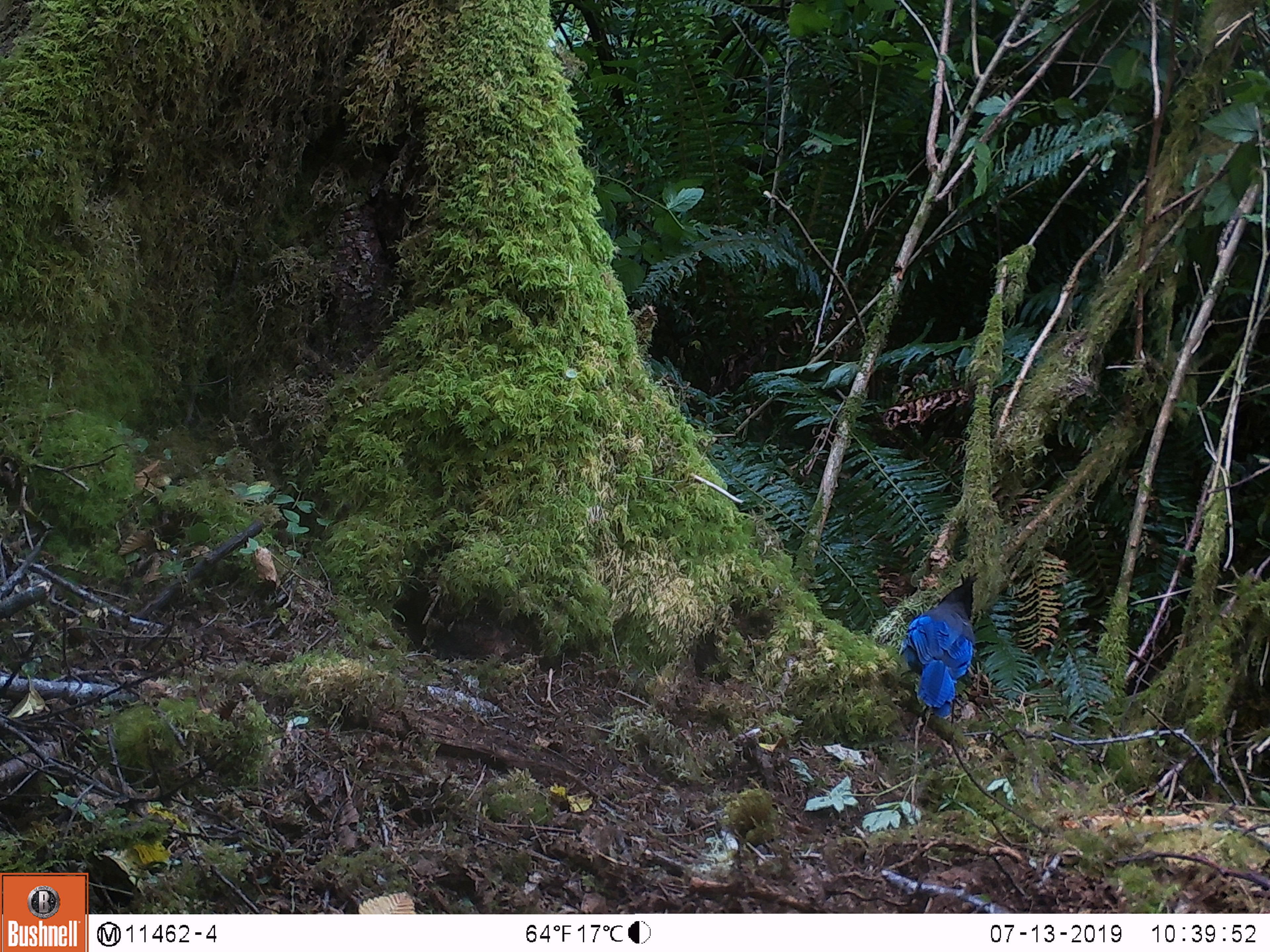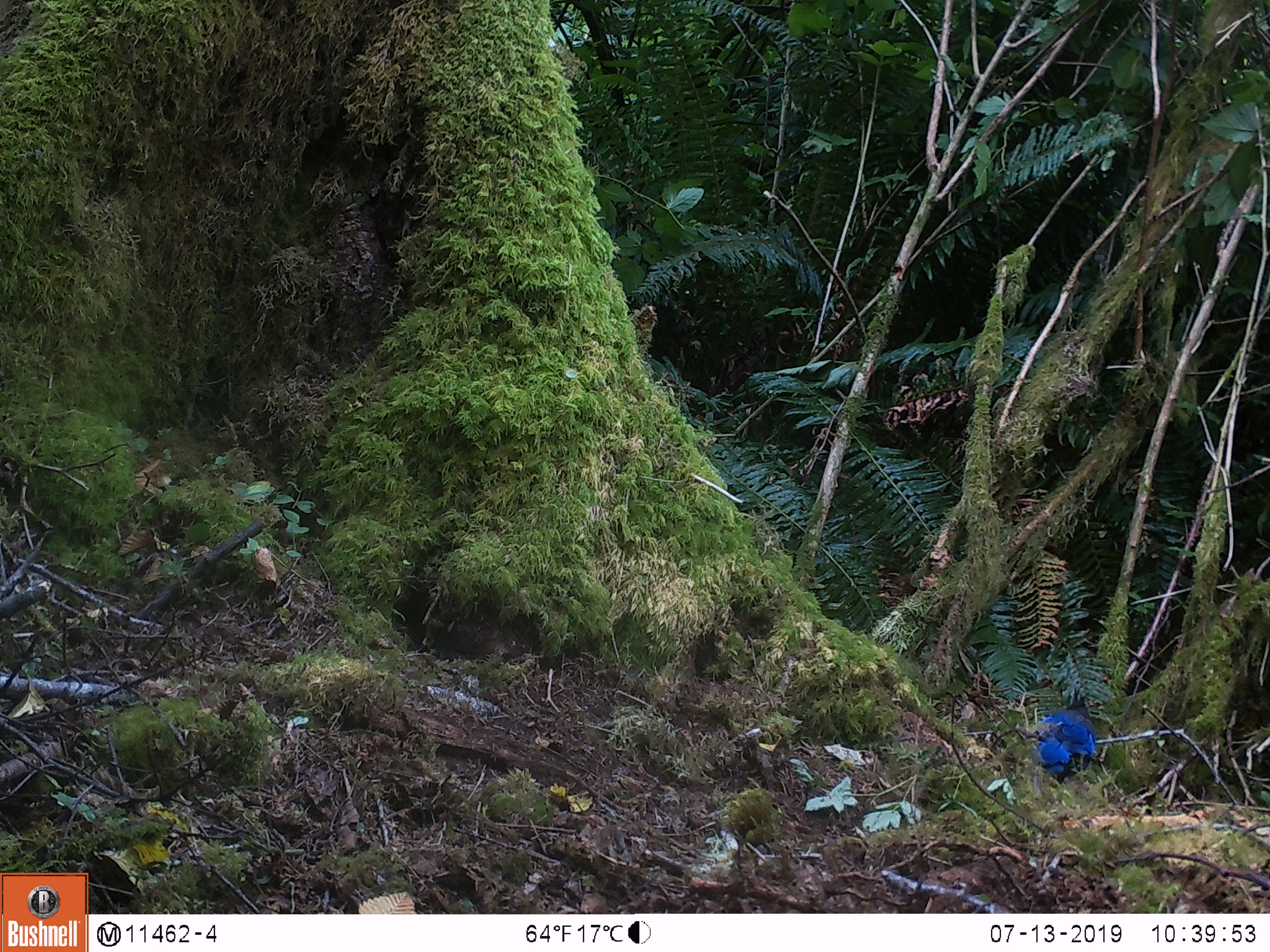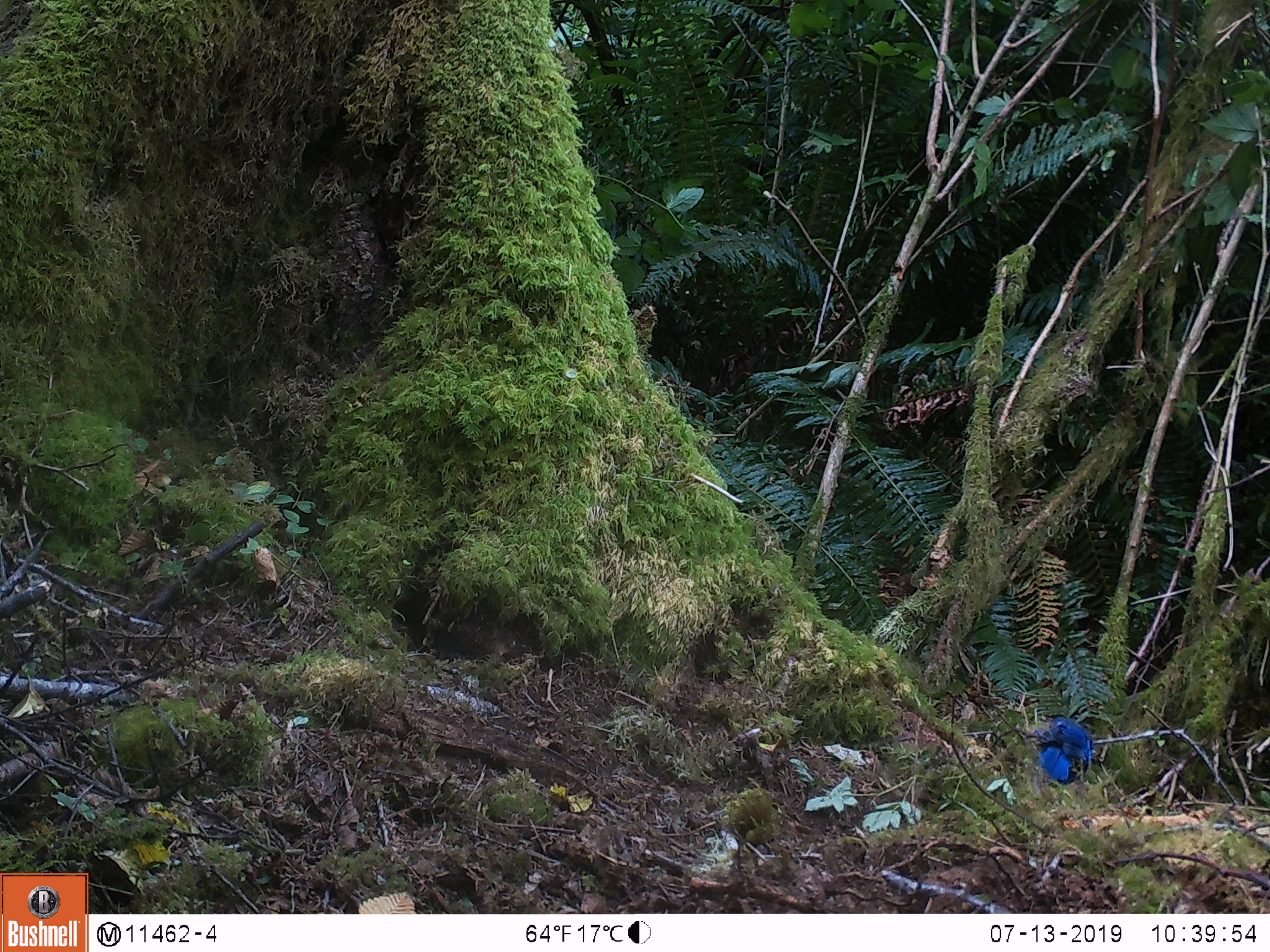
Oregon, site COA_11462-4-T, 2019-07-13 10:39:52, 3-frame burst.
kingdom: Animalia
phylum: Chordata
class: Aves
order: Passeriformes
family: Corvidae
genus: Cyanocitta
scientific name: Cyanocitta stelleri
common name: steller's jay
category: stellers jay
Stellers jay (steller's jay) (Cyanocitta stelleri).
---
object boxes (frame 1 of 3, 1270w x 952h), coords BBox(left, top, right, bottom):
stellers jay: BBox(894, 567, 985, 717)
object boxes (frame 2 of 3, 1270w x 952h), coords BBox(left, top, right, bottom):
stellers jay: BBox(1023, 692, 1101, 775)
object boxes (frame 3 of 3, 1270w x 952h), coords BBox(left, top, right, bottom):
stellers jay: BBox(1031, 709, 1097, 783)